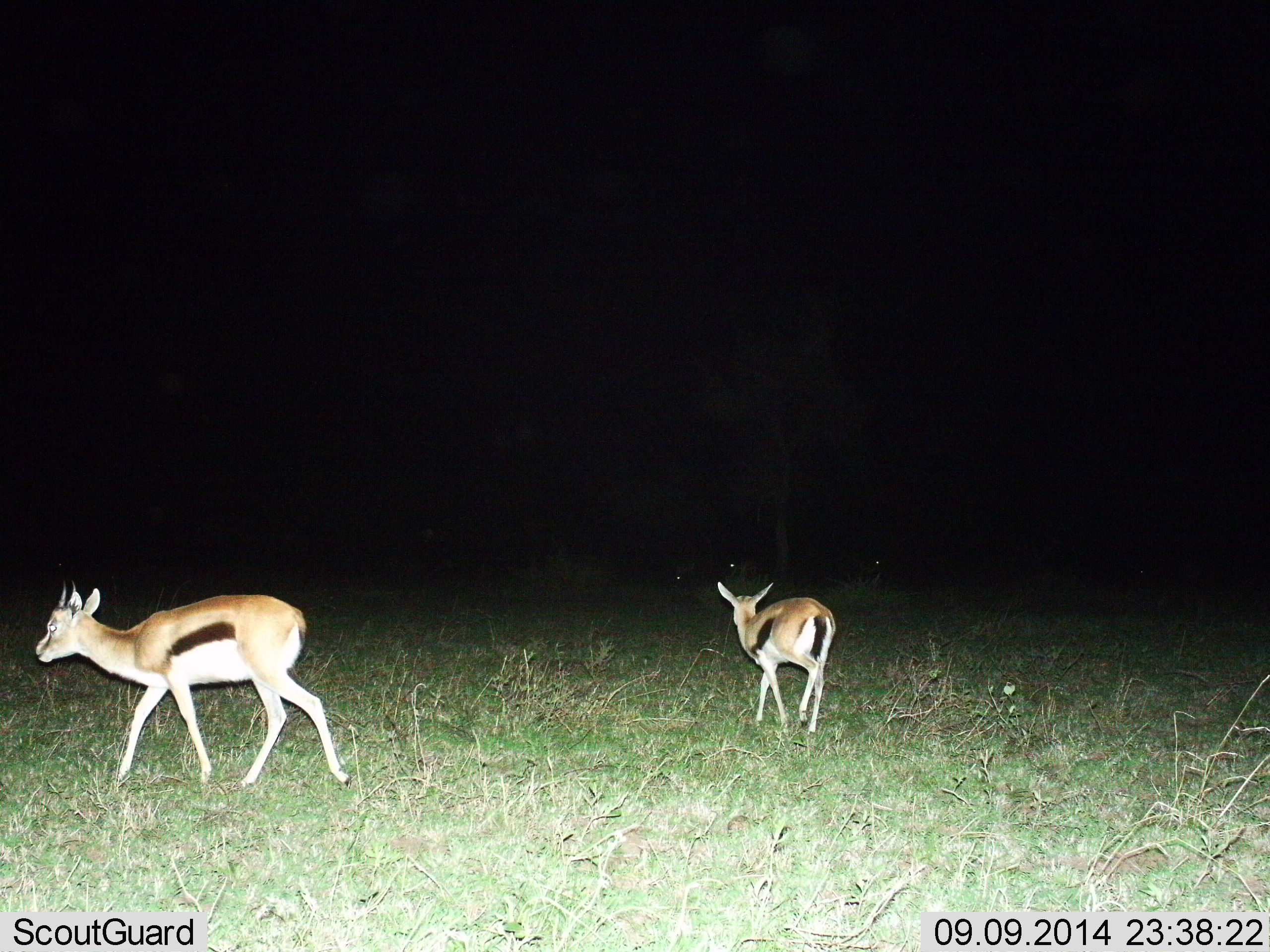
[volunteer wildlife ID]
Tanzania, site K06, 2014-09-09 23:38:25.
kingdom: Animalia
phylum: Chordata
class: Mammalia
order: Artiodactyla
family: Bovidae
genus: Eudorcas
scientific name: Eudorcas thomsonii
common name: thomson's gazelle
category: gazellethomsons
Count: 2.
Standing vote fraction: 9%.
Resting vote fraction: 0%.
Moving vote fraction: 91%.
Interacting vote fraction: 0%.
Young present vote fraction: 18%.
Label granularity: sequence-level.